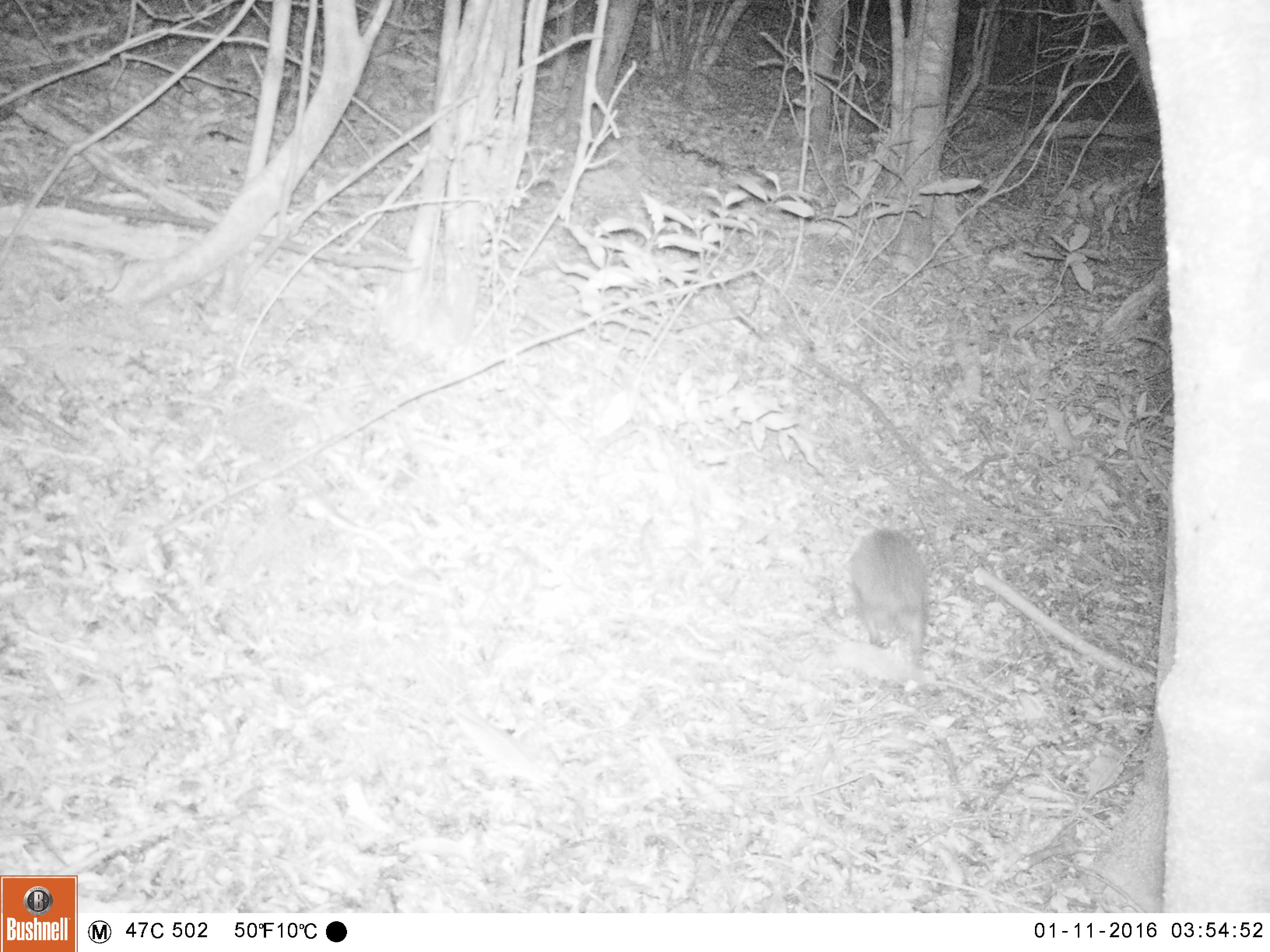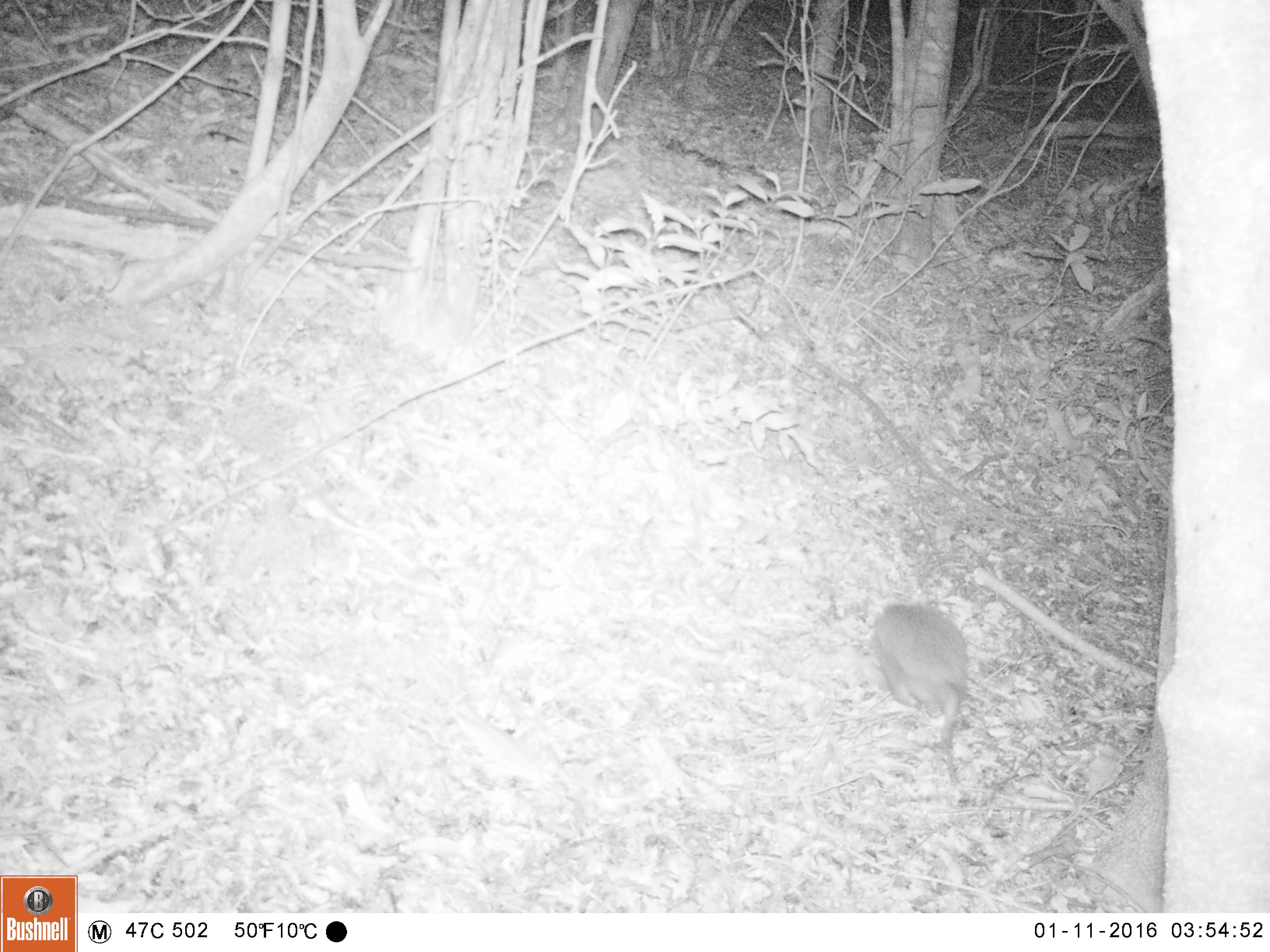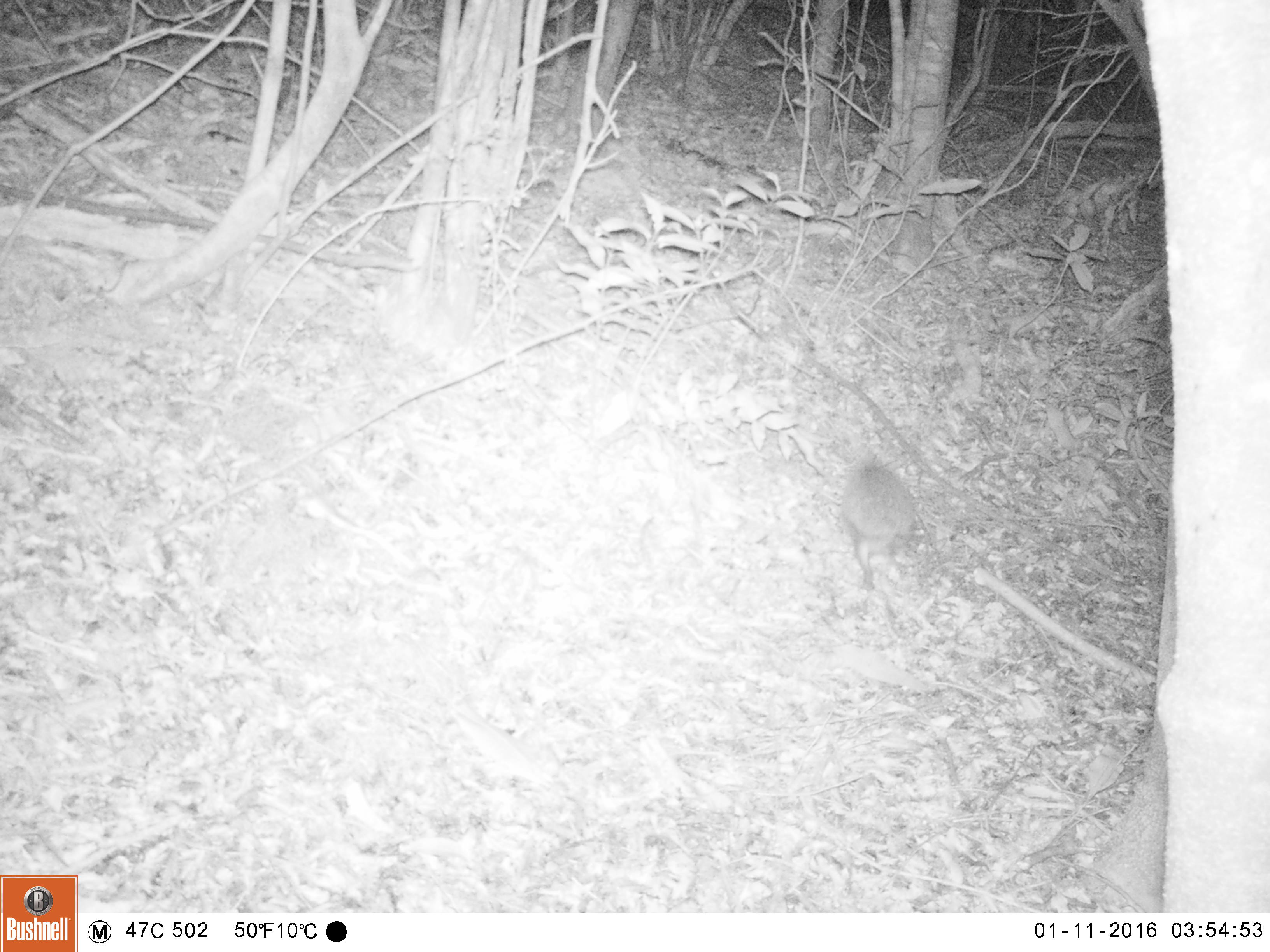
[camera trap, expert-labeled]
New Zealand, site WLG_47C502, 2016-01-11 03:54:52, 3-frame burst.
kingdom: Animalia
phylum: Chordata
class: Mammalia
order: Eulipotyphla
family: Erinaceidae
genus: Erinaceus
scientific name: Erinaceus europaeus europaeus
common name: european hedgehog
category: hedgehog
Hedgehog (european hedgehog) (Erinaceus europaeus europaeus).